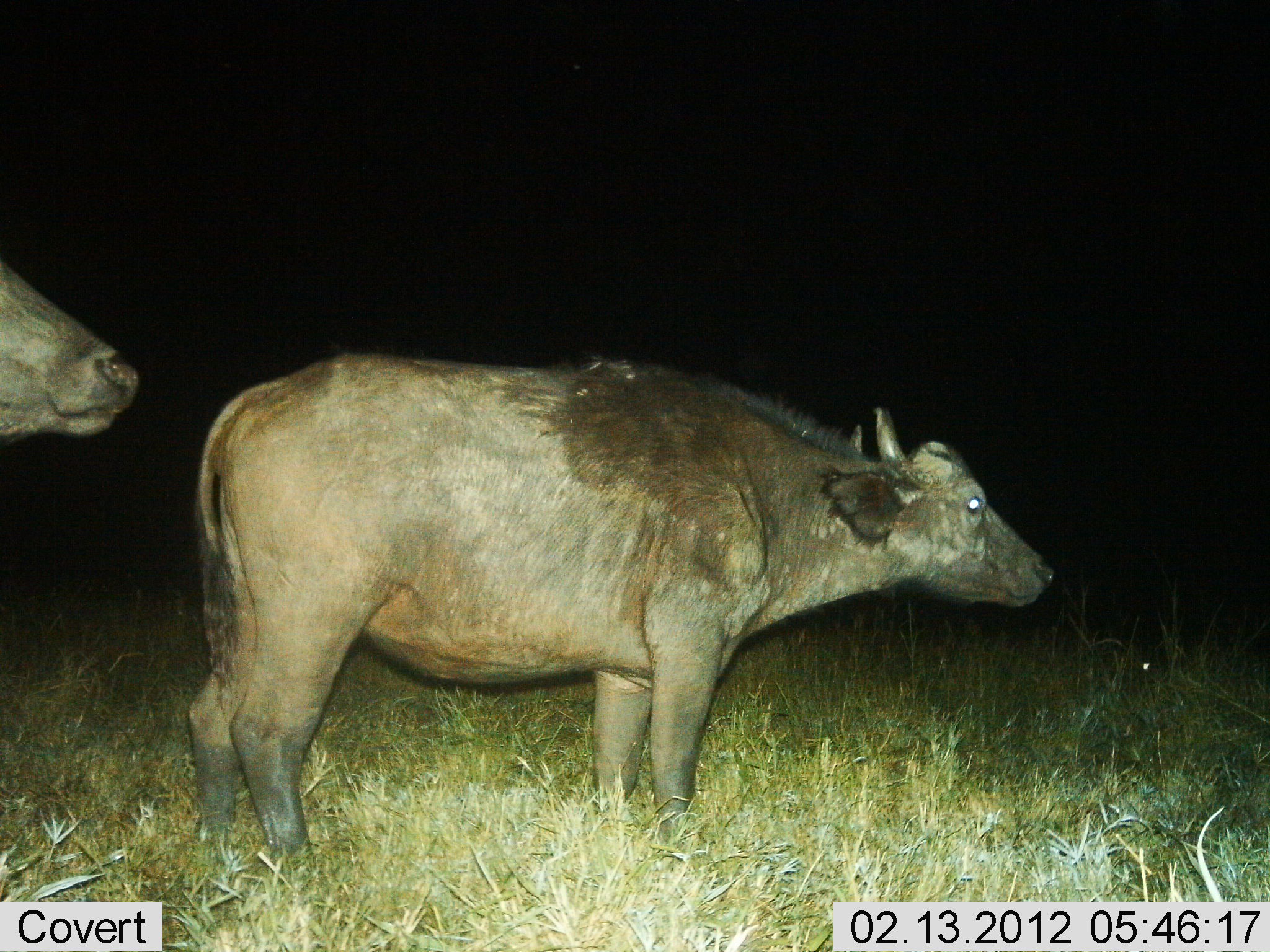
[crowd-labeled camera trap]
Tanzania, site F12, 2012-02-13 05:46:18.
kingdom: Animalia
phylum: Chordata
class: Mammalia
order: Artiodactyla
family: Bovidae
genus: Syncerus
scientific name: Syncerus caffer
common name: cape buffalo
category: buffalo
Buffalo (cape buffalo) (Syncerus caffer), count 2. Behavior (volunteer vote fractions): standing 92%, resting 0%, moving 8%, interacting 0%. Young present (vote fraction): 8%. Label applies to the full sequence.